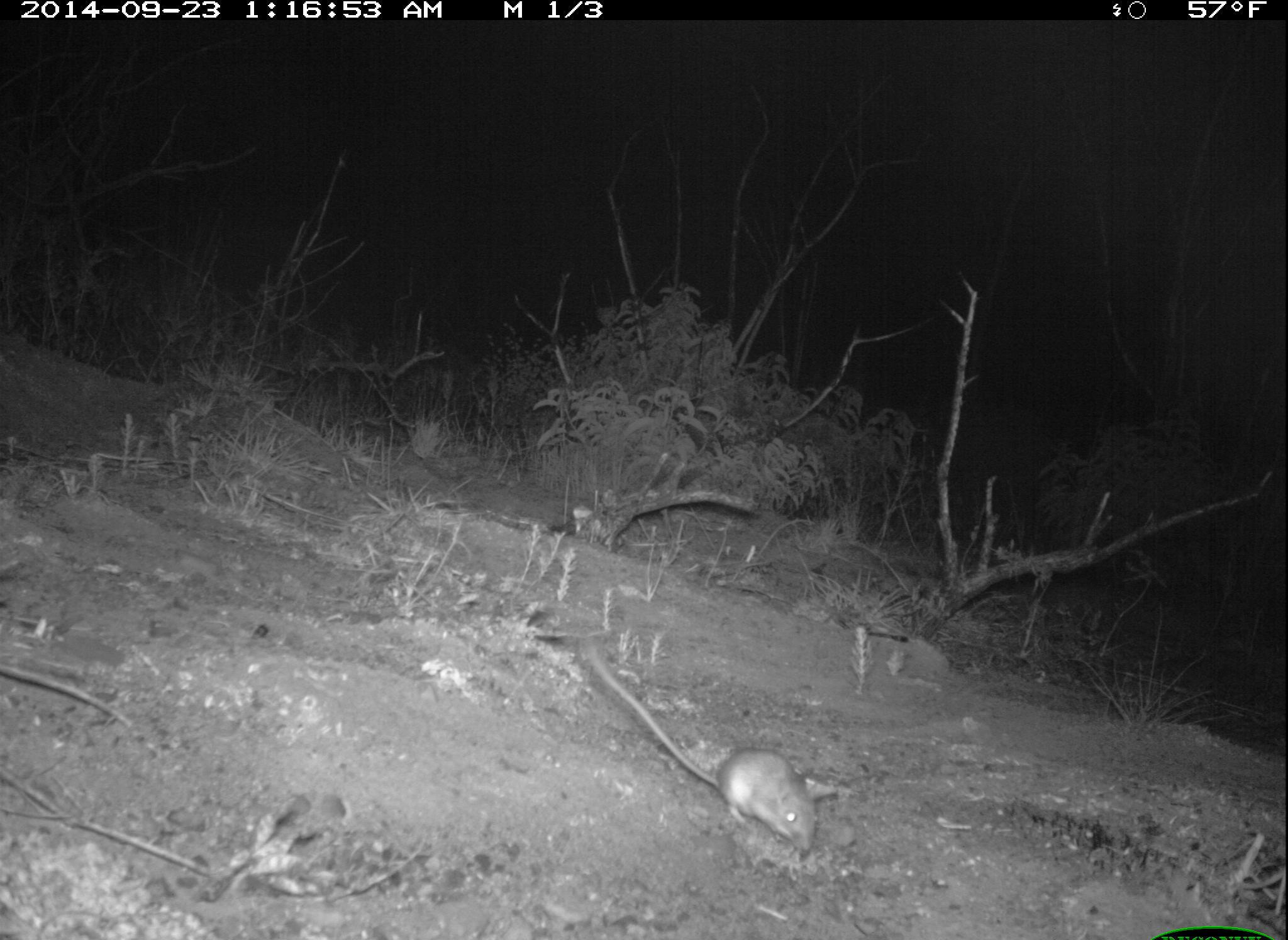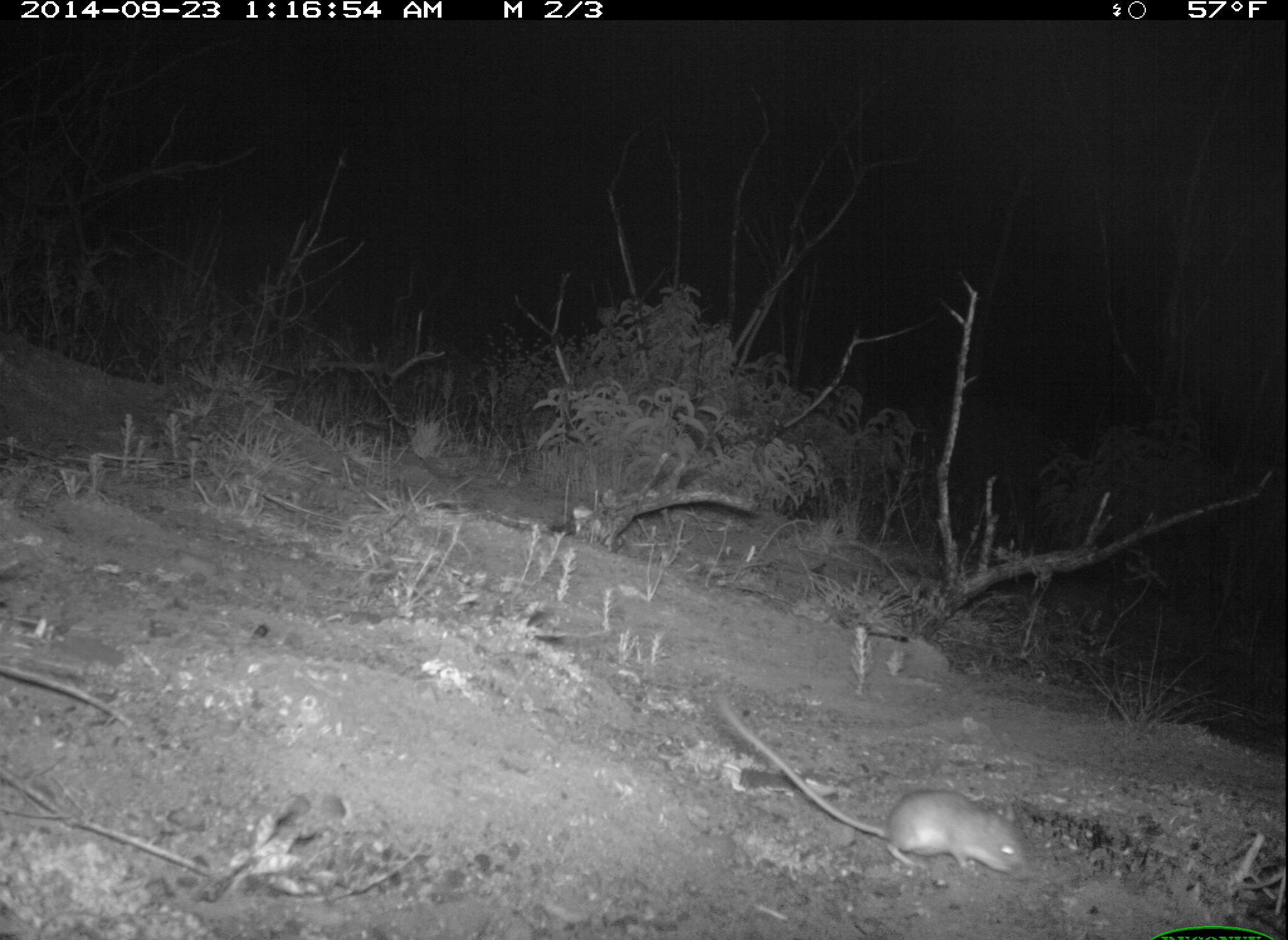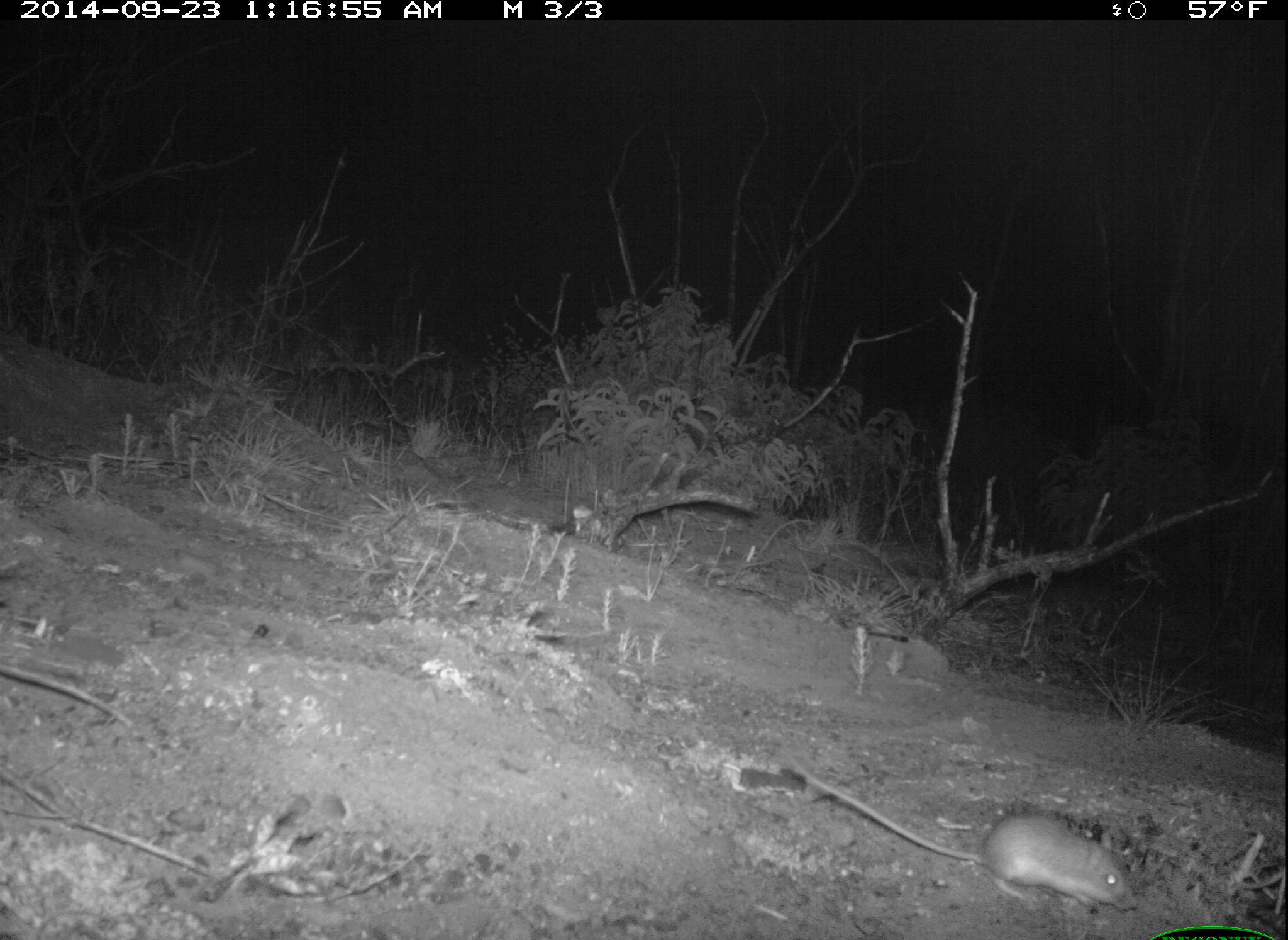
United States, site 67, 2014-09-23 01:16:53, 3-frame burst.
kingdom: Animalia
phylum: Chordata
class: Mammalia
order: Rodentia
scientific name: Rodentia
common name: rodent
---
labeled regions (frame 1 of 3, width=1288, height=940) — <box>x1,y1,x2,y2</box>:
rodent: <box>576,628,820,858</box>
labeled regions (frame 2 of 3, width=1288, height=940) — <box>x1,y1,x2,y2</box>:
rodent: <box>711,687,1031,876</box>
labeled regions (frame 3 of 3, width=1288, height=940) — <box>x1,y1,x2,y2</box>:
rodent: <box>781,746,1142,915</box>